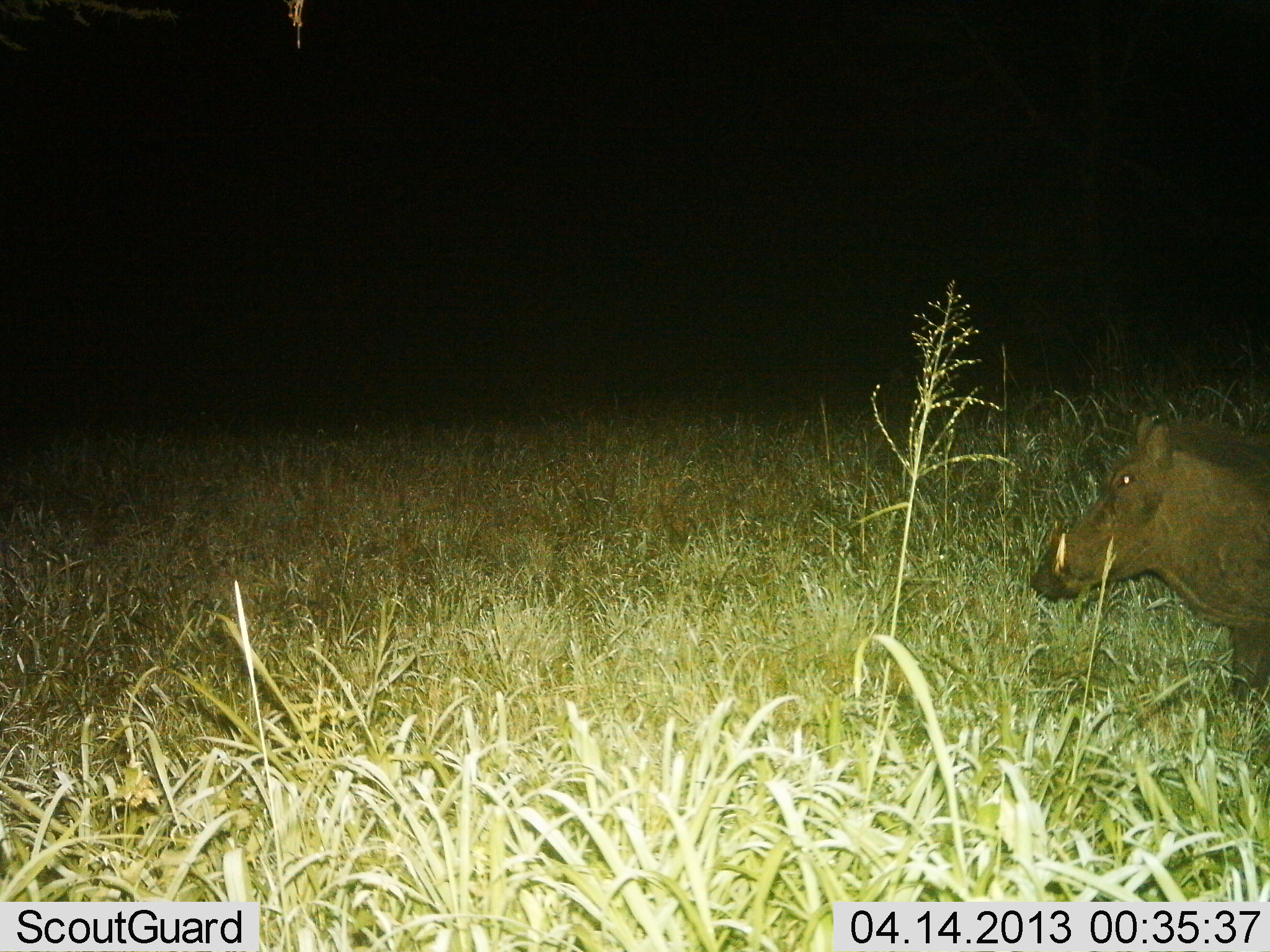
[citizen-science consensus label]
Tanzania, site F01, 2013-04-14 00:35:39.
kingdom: Animalia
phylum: Chordata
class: Mammalia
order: Artiodactyla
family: Suidae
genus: Phacochoerus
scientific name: Phacochoerus africanus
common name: warthog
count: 1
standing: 60%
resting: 0%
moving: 30%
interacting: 0%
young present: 0%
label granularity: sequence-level